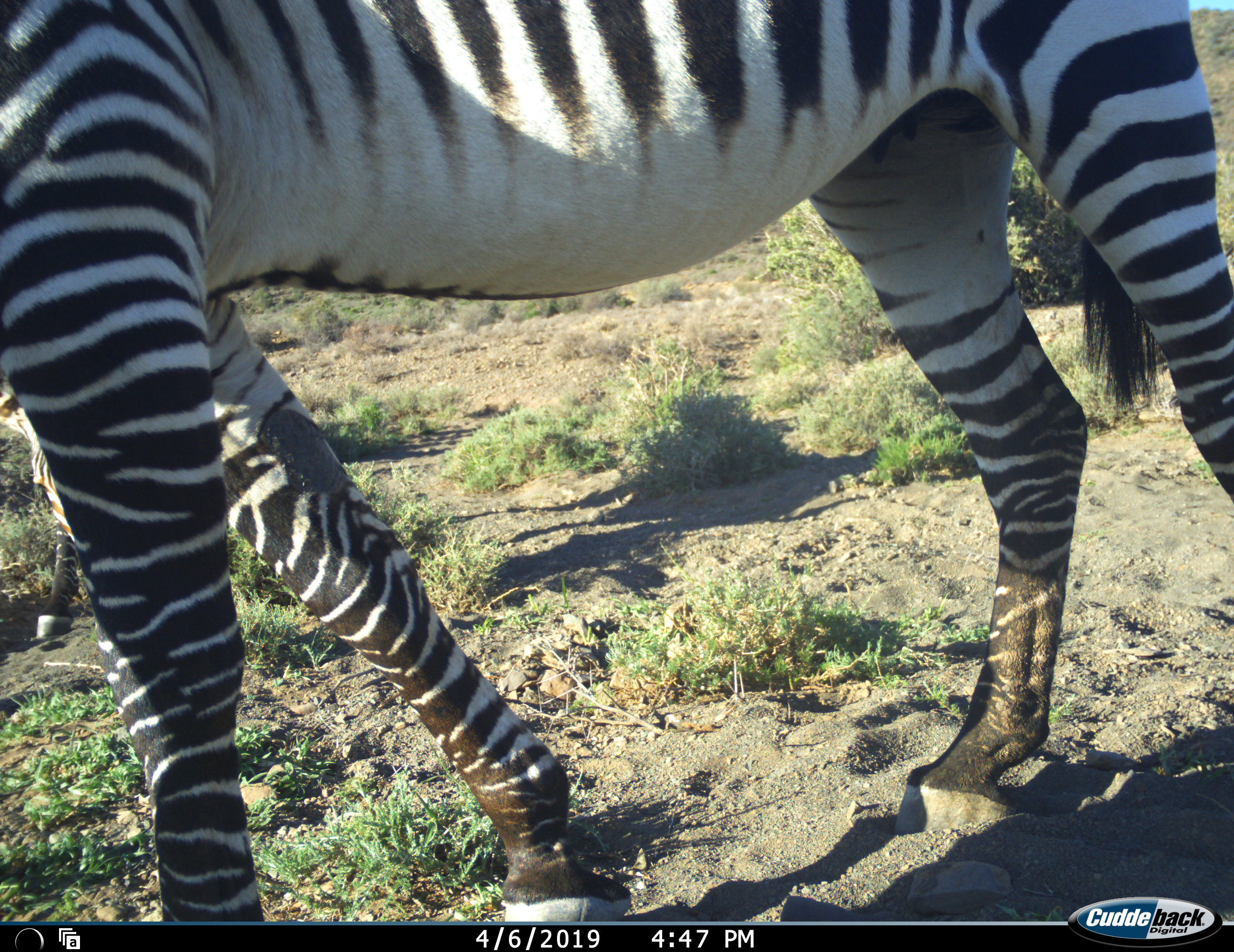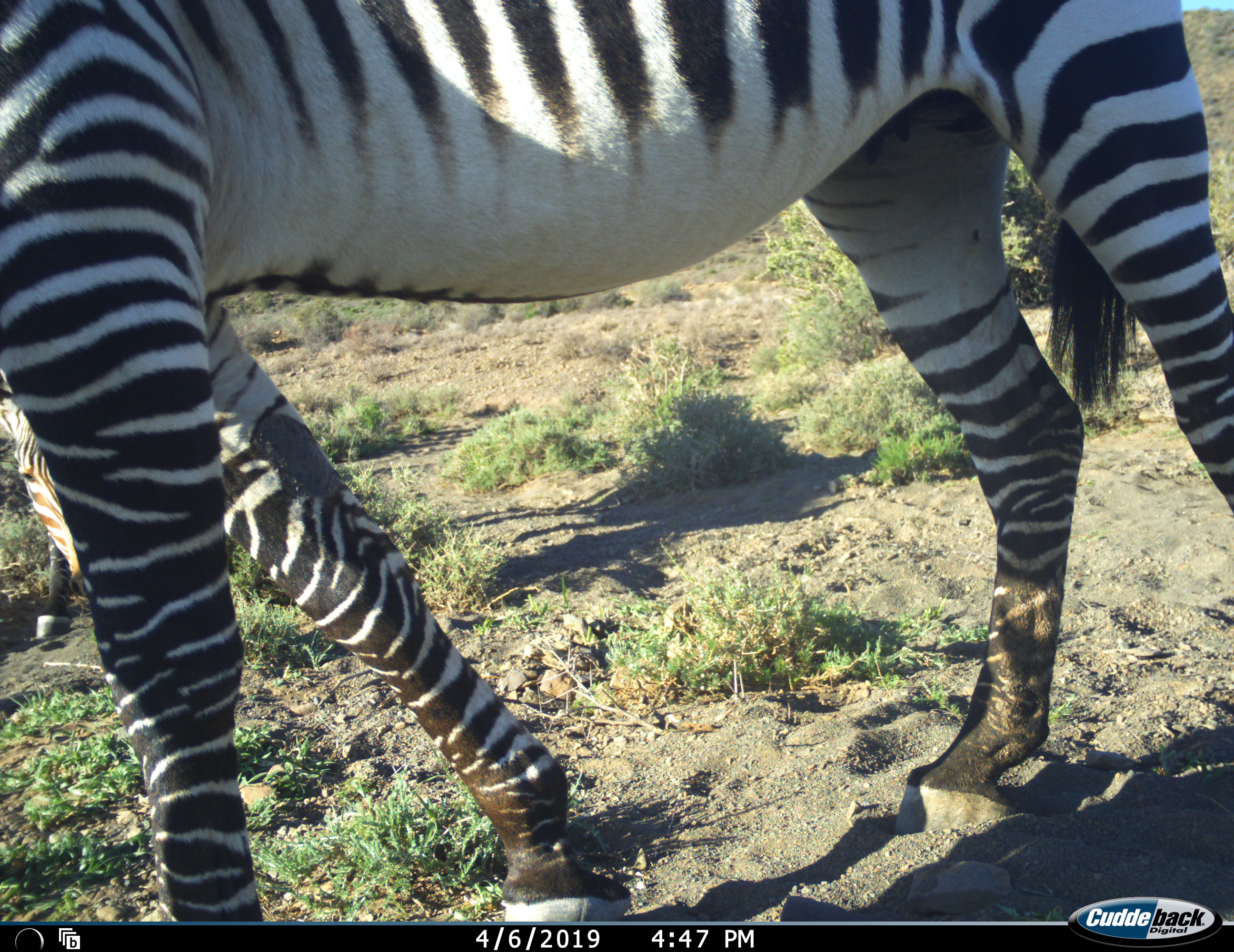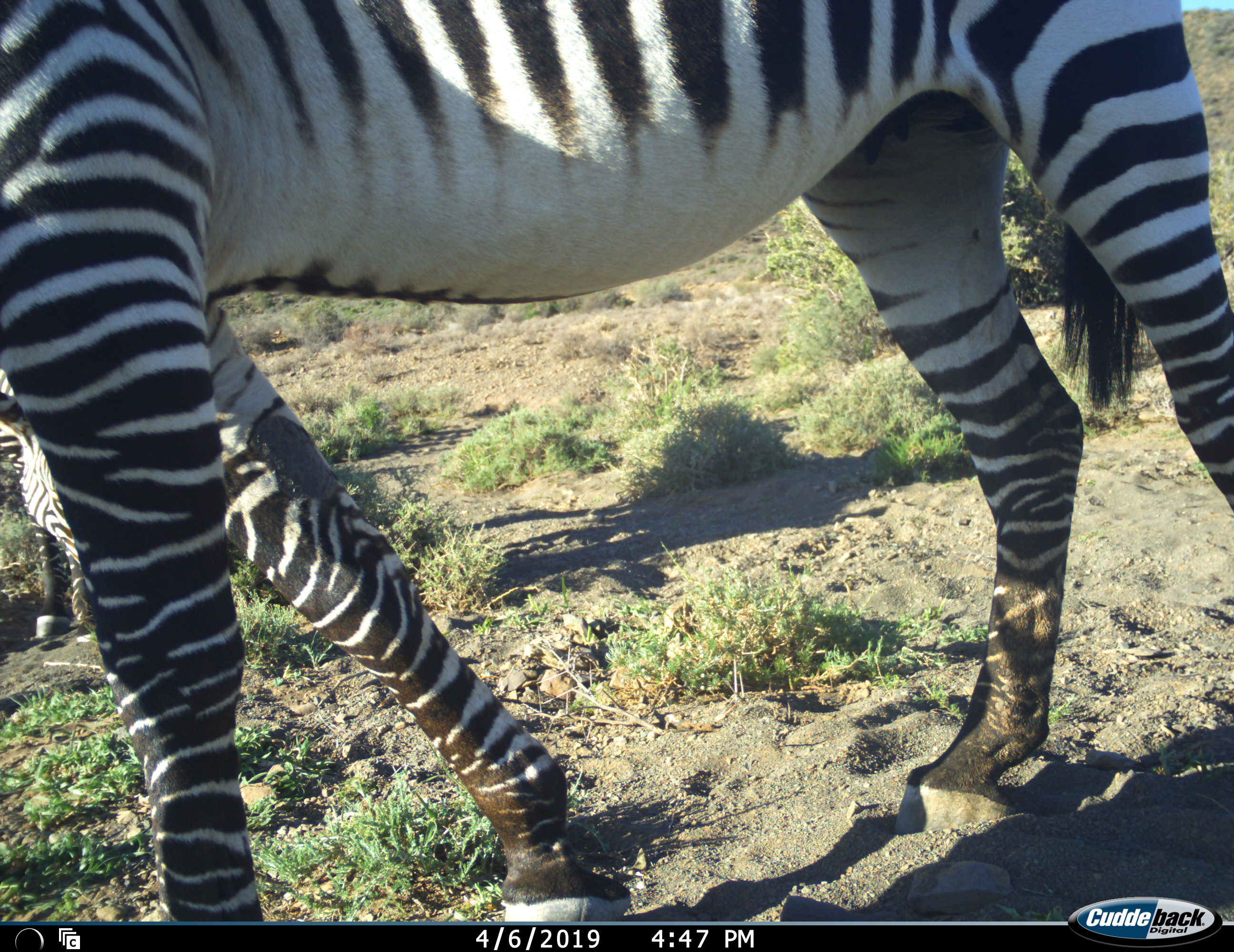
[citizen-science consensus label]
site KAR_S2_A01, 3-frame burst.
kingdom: Animalia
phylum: Chordata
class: Mammalia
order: Perissodactyla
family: Equidae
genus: Equus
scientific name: Equus zebra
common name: mountain zebra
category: zebramountain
Zebramountain (mountain zebra) (Equus zebra), count 2. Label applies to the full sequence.